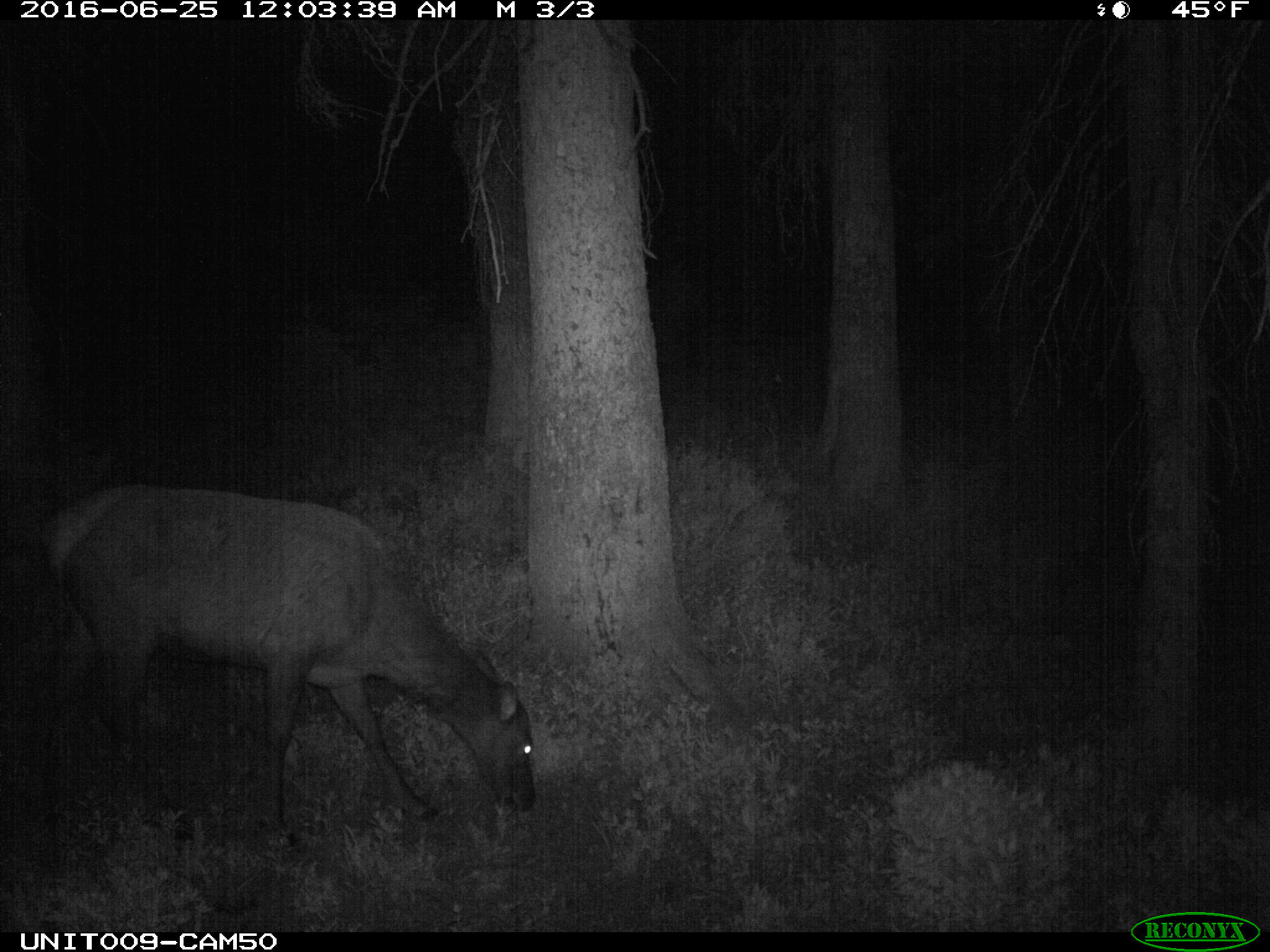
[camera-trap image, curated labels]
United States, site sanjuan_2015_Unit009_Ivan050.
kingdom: Animalia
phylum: Chordata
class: Mammalia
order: Artiodactyla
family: Cervidae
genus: Cervus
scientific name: Cervus elaphus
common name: red deer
Cervus elaphus (red deer).